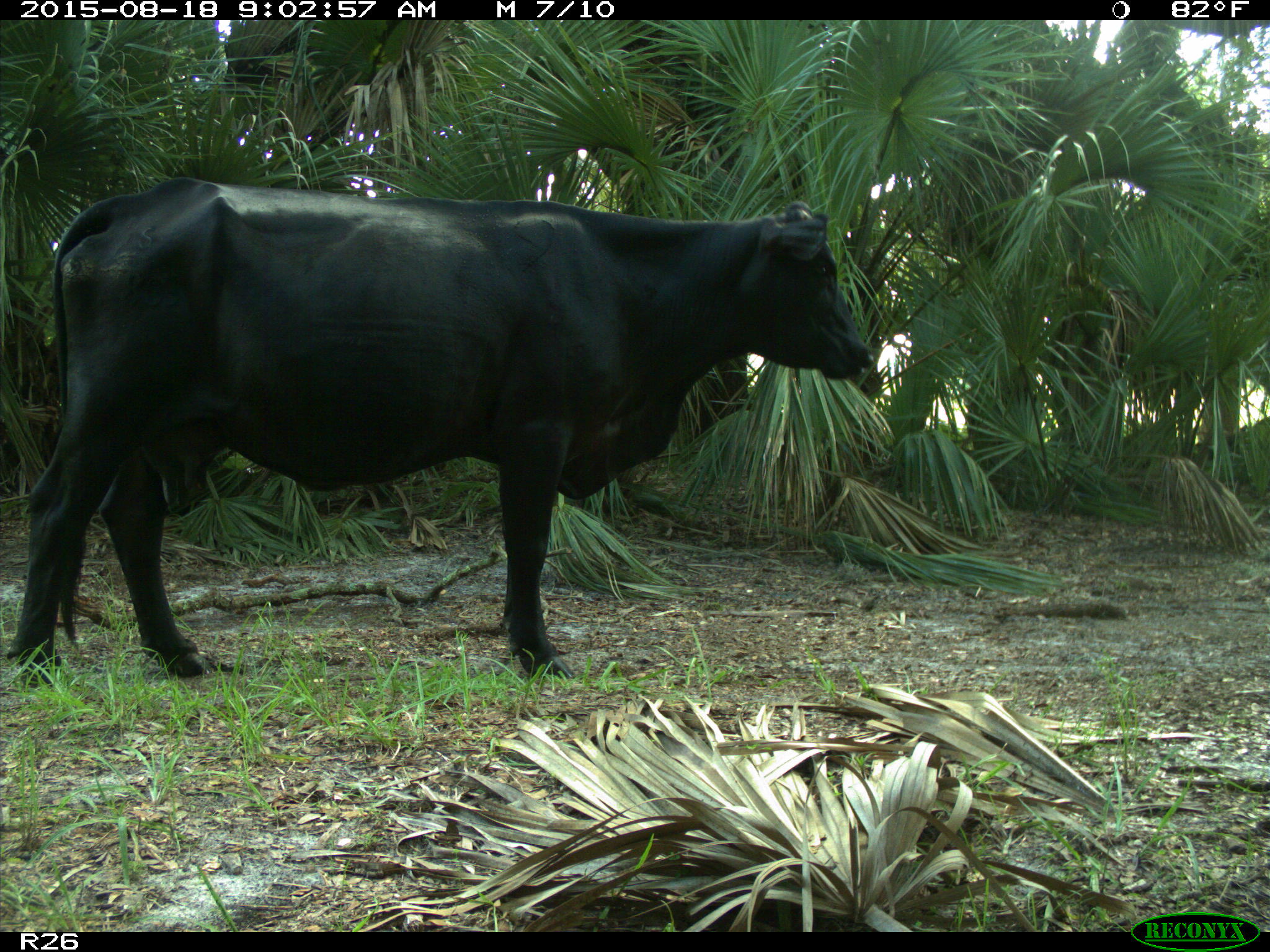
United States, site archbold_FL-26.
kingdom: Animalia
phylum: Chordata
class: Mammalia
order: Artiodactyla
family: Bovidae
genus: Bos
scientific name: Bos taurus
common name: domestic cow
Bos taurus (domestic cow).